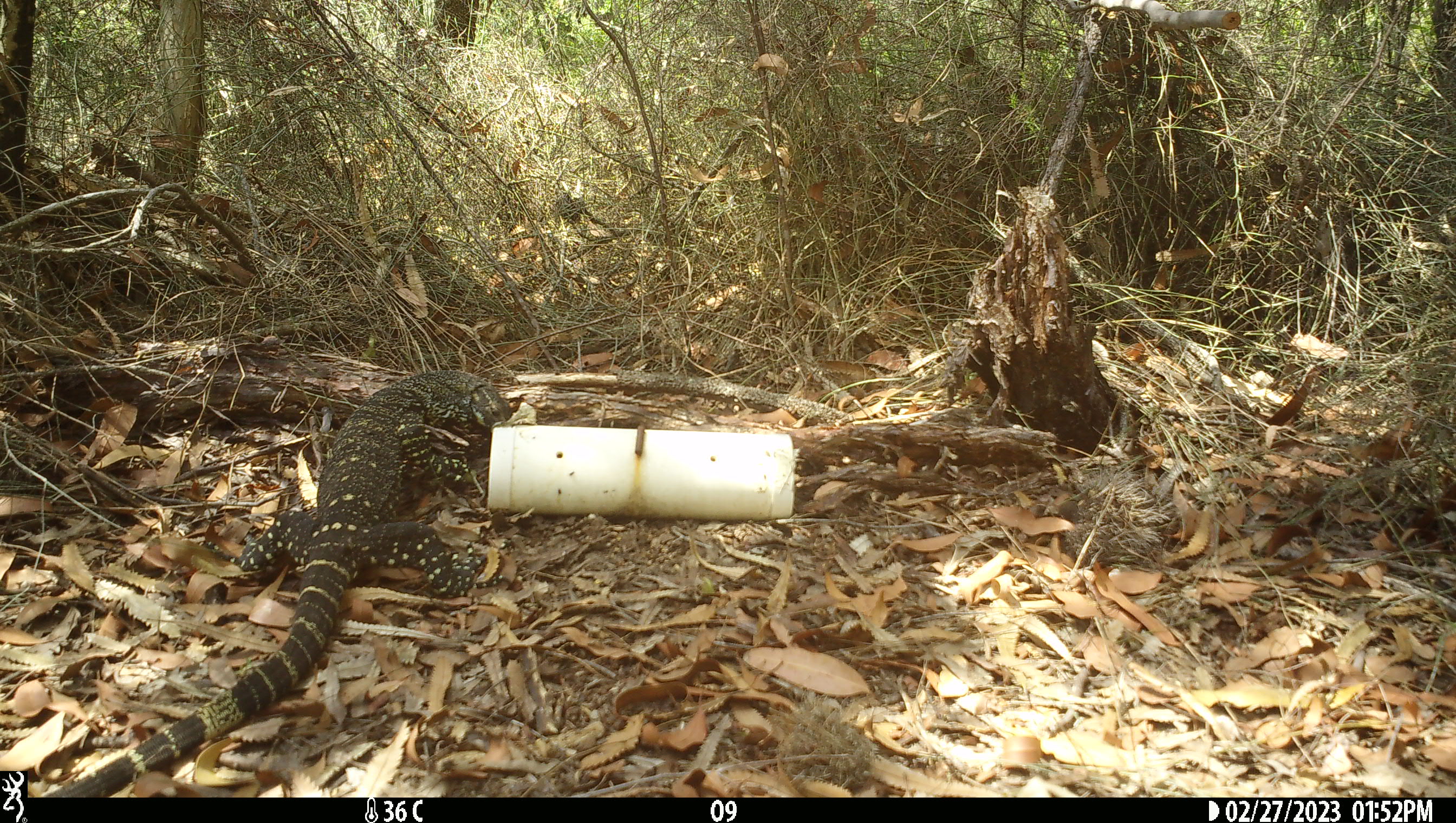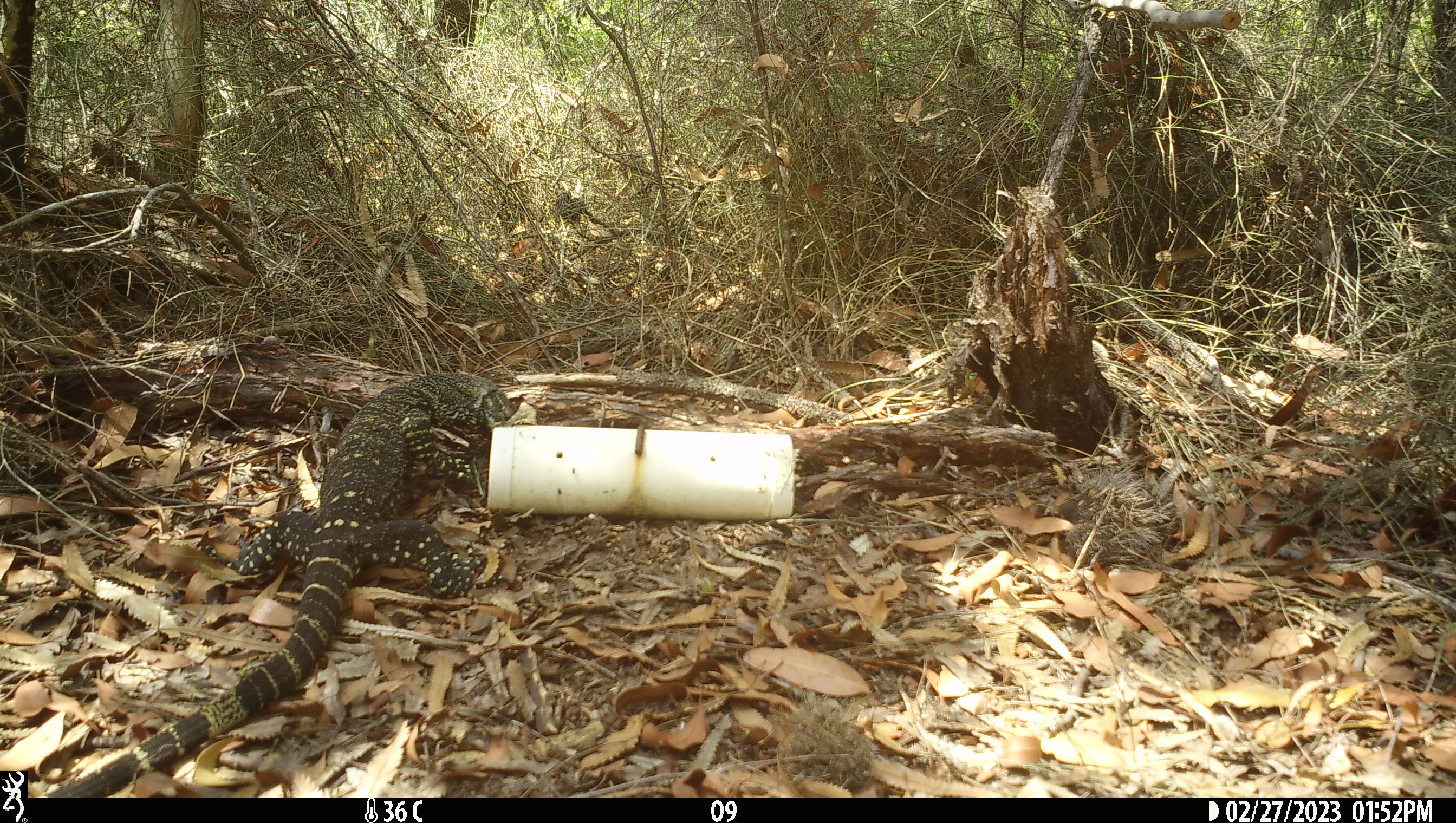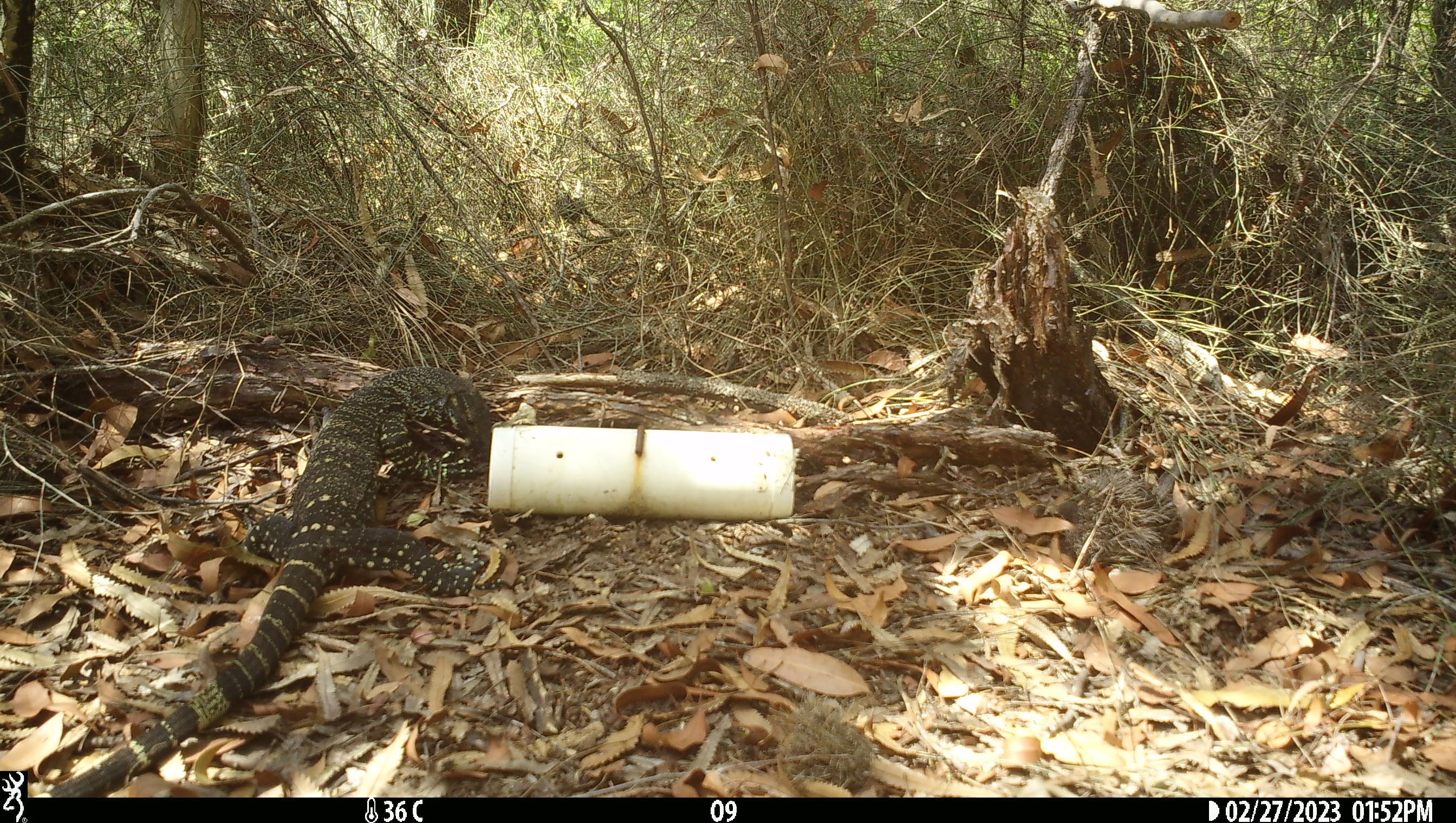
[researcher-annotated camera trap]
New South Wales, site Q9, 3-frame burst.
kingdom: Animalia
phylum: Chordata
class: Reptilia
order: Squamata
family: Varanidae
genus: Varanus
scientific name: Varanus varius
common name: lace monitor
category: goanna